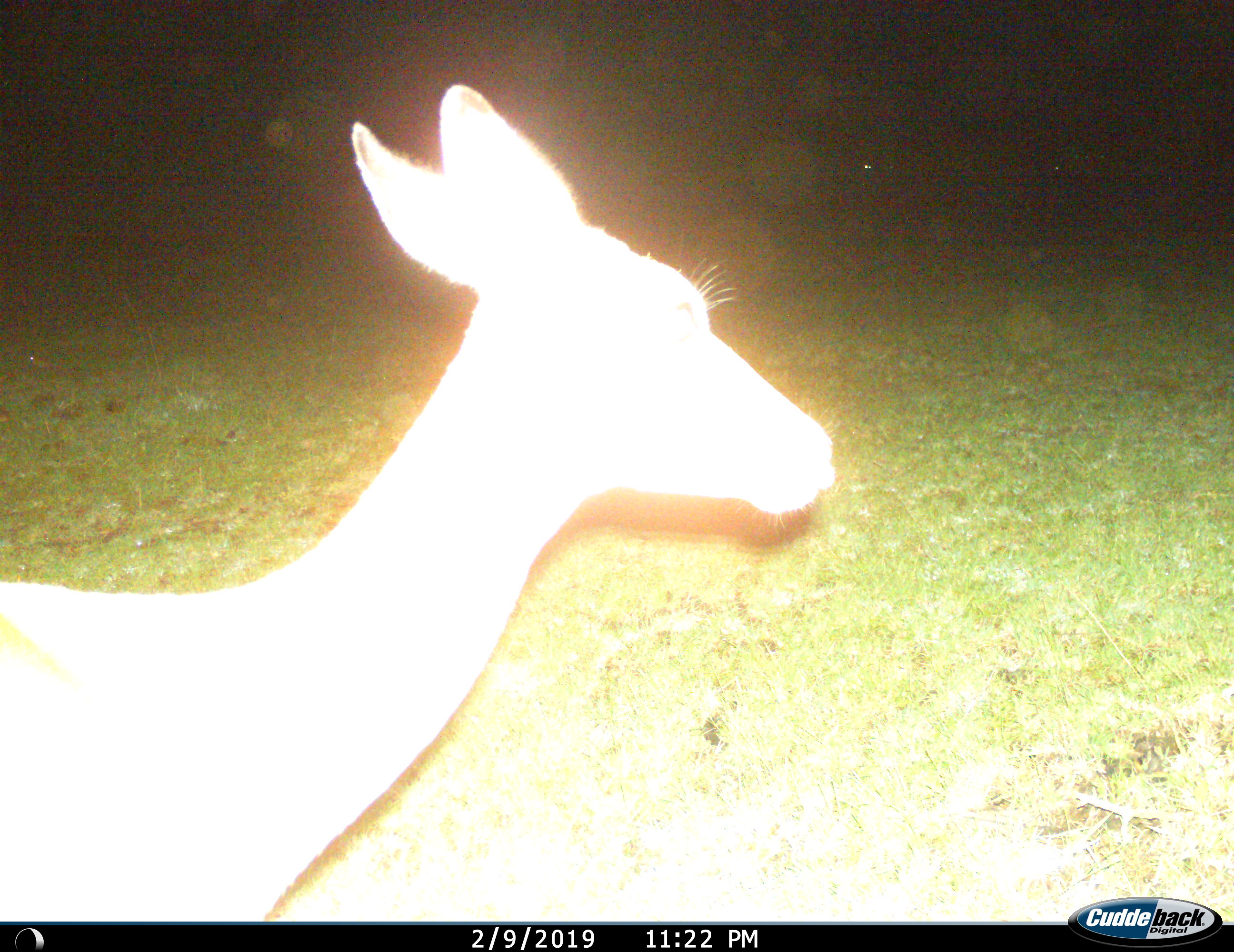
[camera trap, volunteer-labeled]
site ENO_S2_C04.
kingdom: Animalia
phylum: Chordata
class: Mammalia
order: Artiodactyla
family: Bovidae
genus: Aepyceros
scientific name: Aepyceros melampus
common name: impala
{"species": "impala (Aepyceros melampus)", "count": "1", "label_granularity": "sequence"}